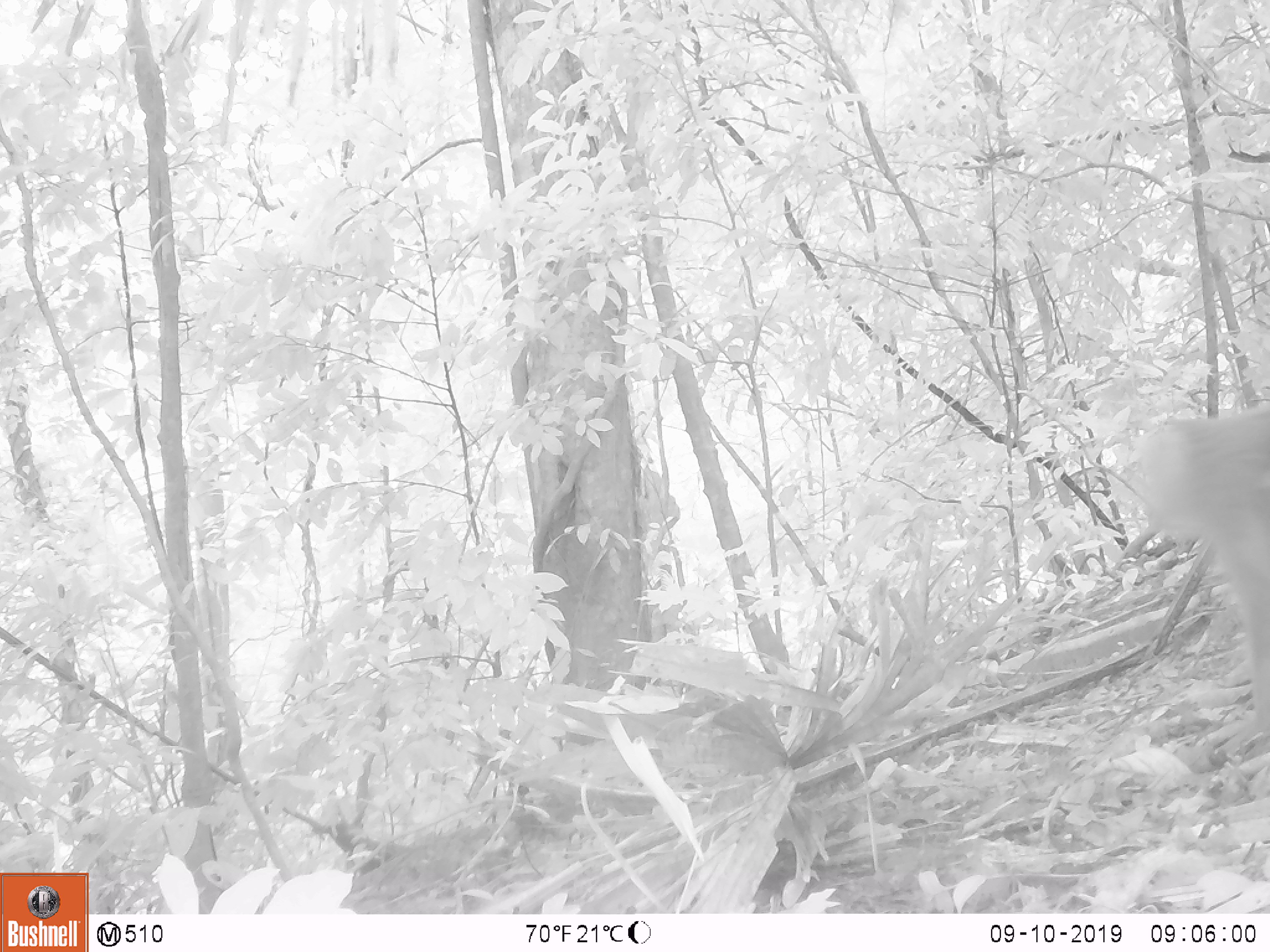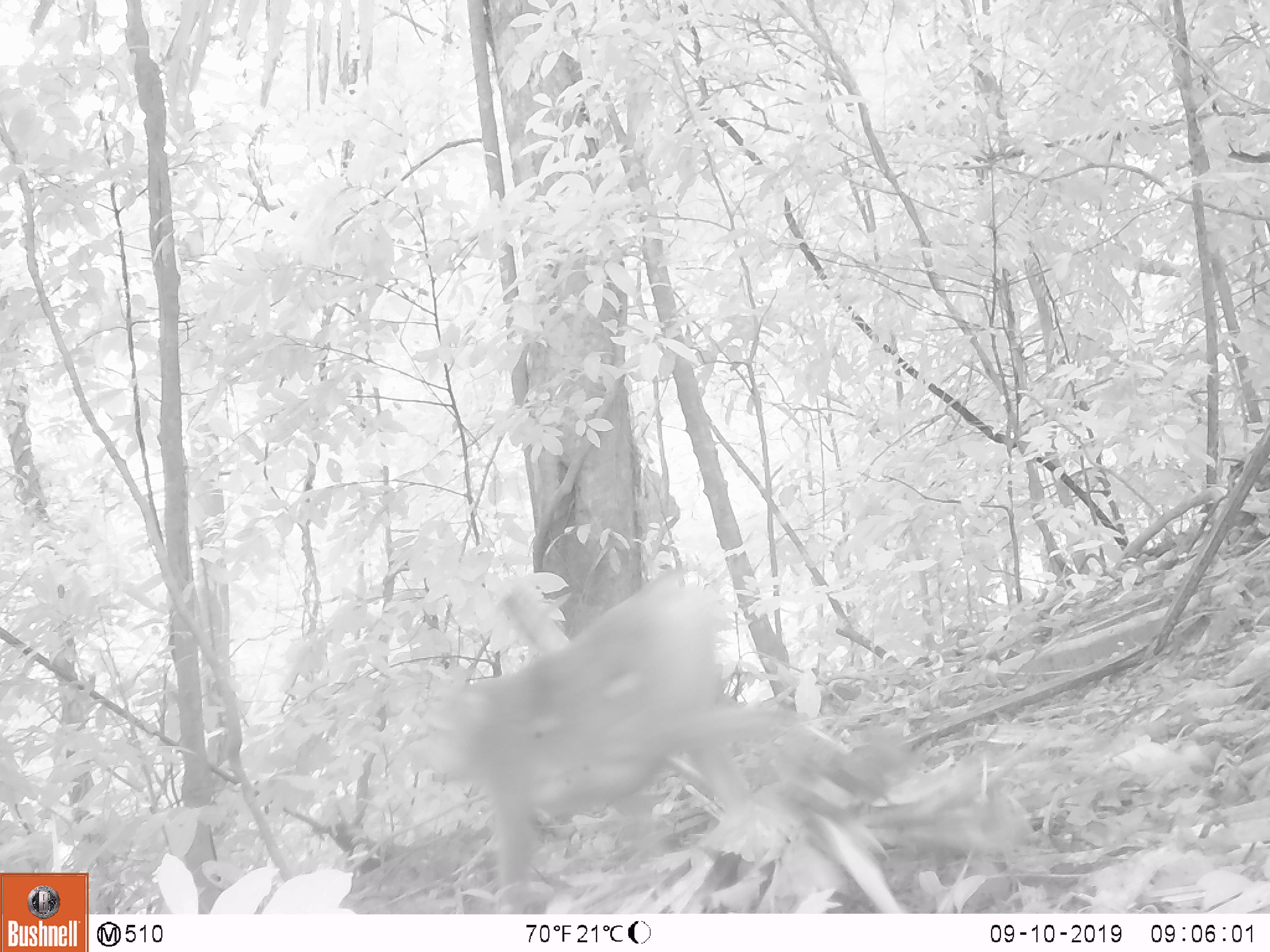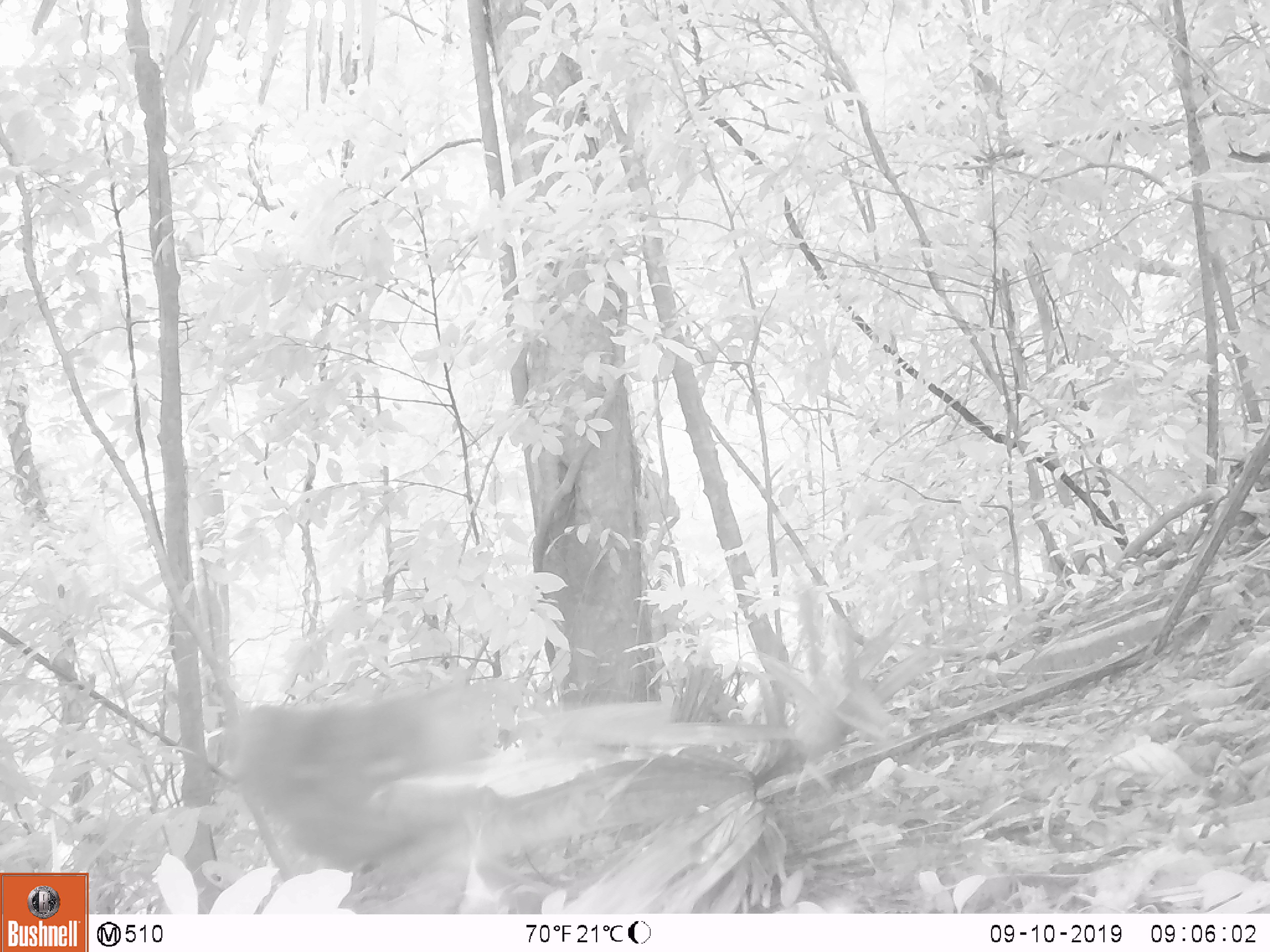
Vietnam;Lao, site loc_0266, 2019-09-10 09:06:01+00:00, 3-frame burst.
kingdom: Animalia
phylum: Chordata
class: Mammalia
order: Primates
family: Cercopithecidae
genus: Macaca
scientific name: Macaca nemestrina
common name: pig-tailed macaque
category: pig tailed macaque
Pig tailed macaque (pig-tailed macaque) (Macaca nemestrina). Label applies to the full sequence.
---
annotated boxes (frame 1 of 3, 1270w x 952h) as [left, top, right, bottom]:
pig tailed macaque: [1135, 400, 1270, 734]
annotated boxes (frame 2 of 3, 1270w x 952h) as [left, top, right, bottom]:
pig tailed macaque: [407, 563, 832, 914]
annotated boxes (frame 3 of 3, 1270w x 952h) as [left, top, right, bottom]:
pig tailed macaque: [228, 680, 496, 912]